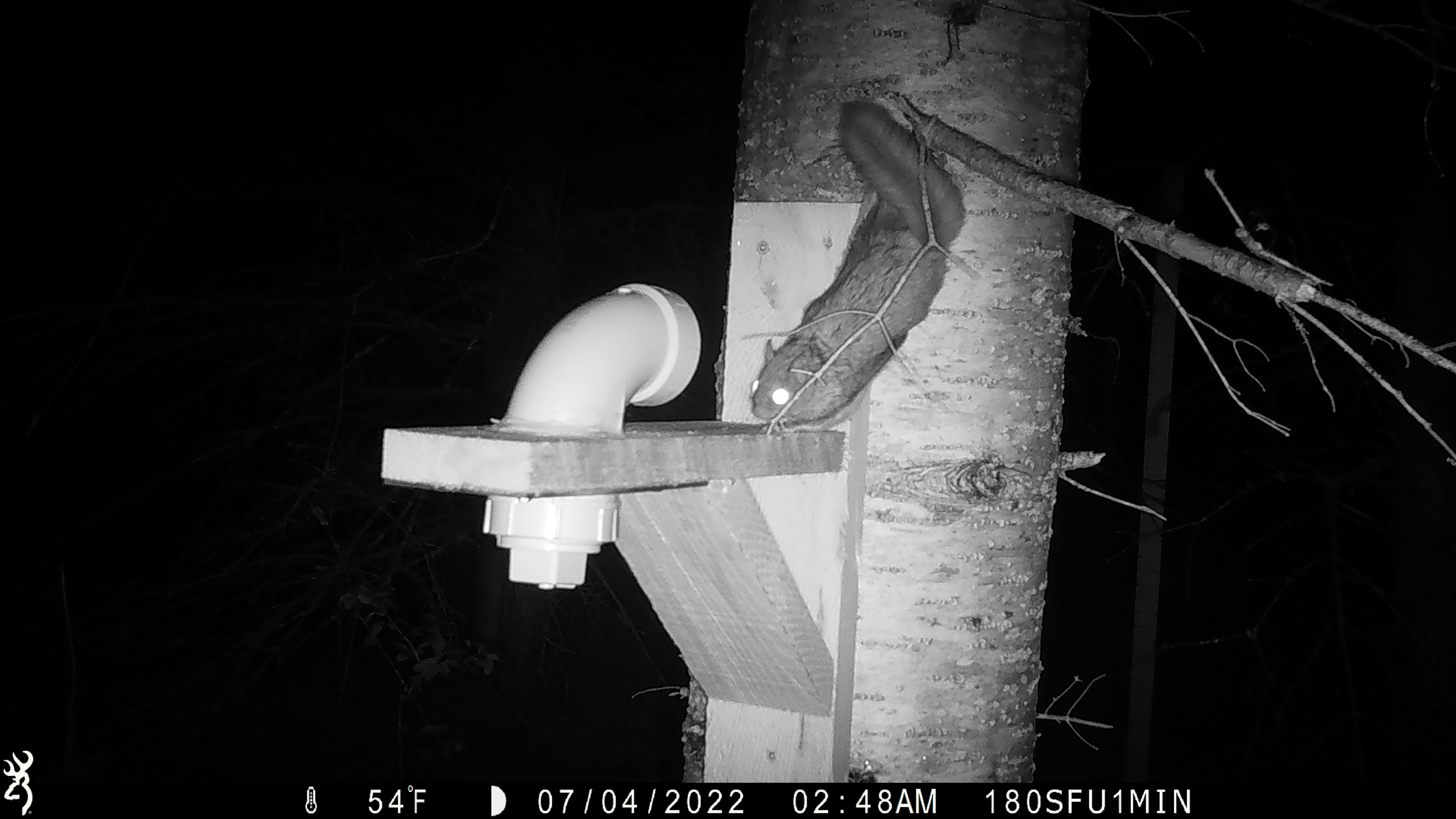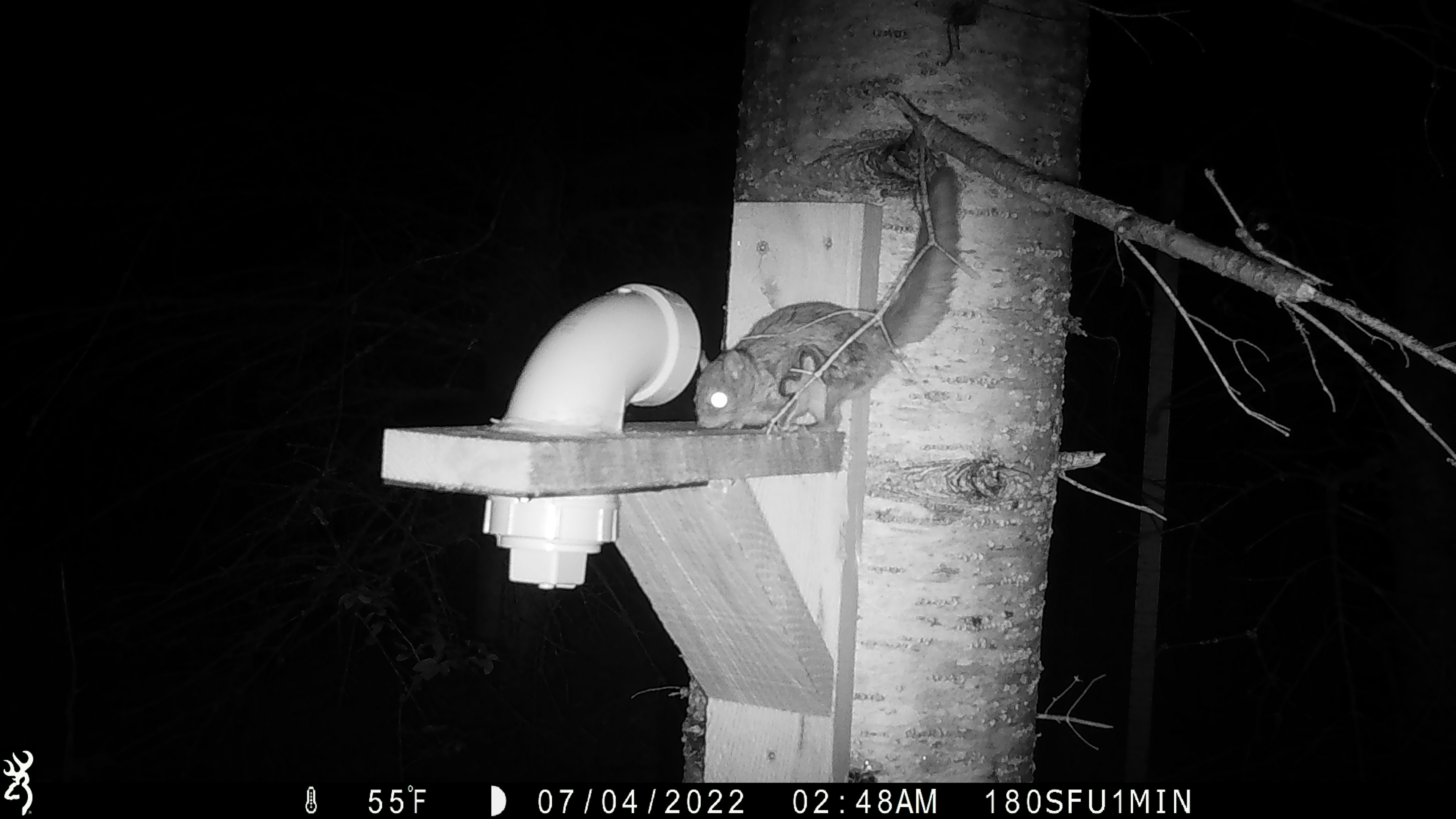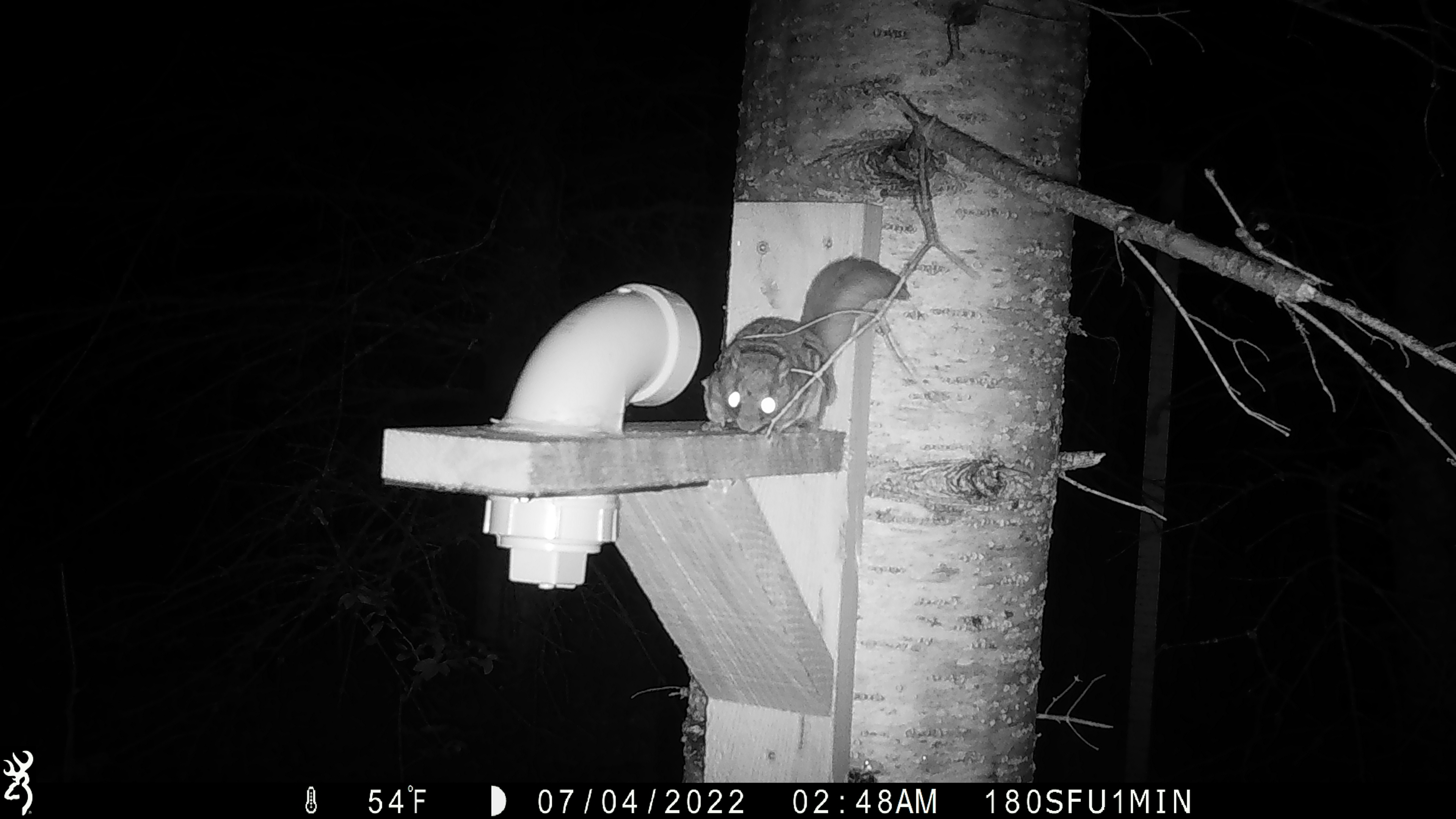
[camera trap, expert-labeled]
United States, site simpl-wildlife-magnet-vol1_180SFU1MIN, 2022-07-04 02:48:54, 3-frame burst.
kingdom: Animalia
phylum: Chordata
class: Mammalia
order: Rodentia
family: Sciuridae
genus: Glaucomys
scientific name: Glaucomys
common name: flying squirrel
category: flying squirrel sp.